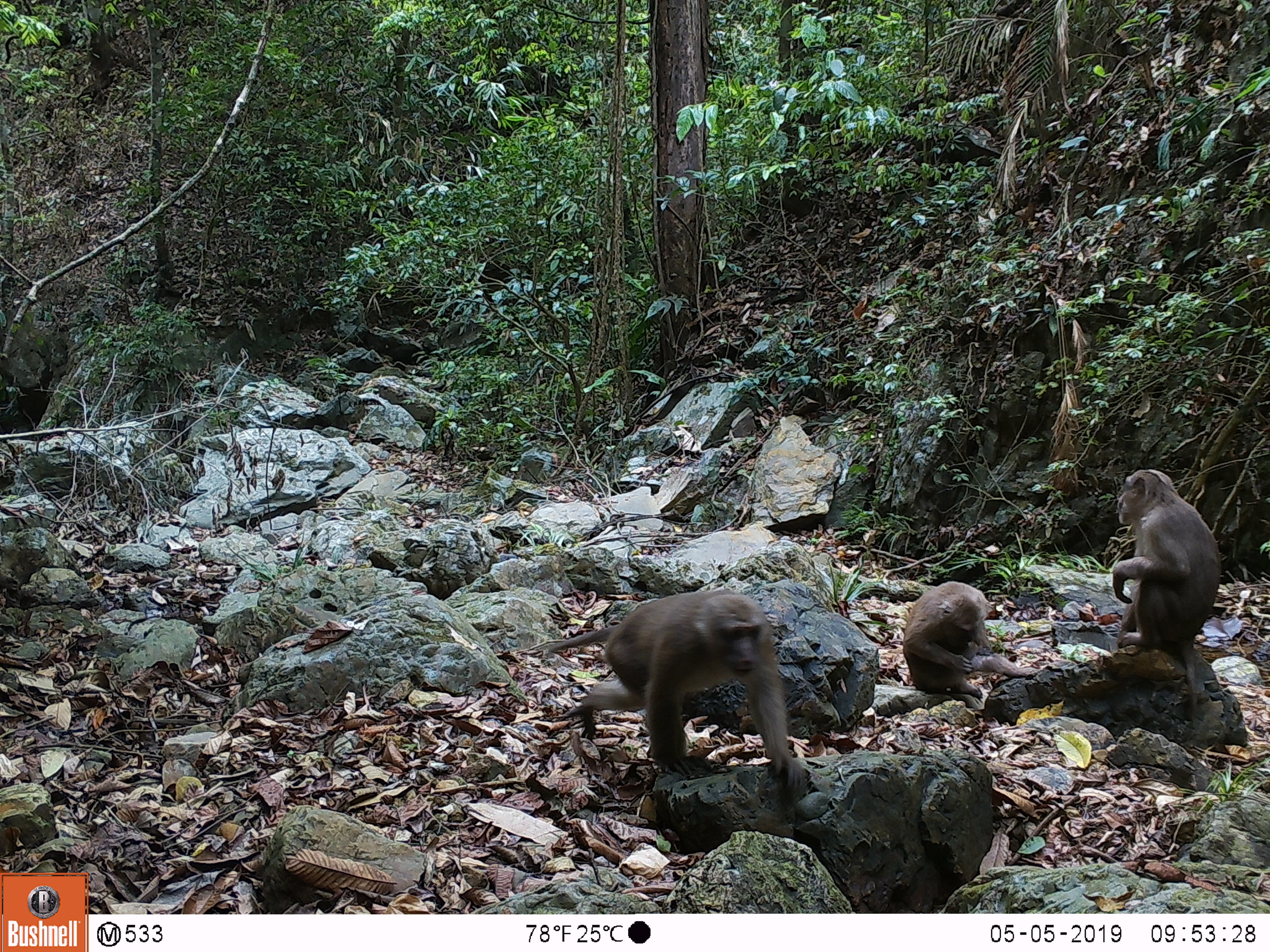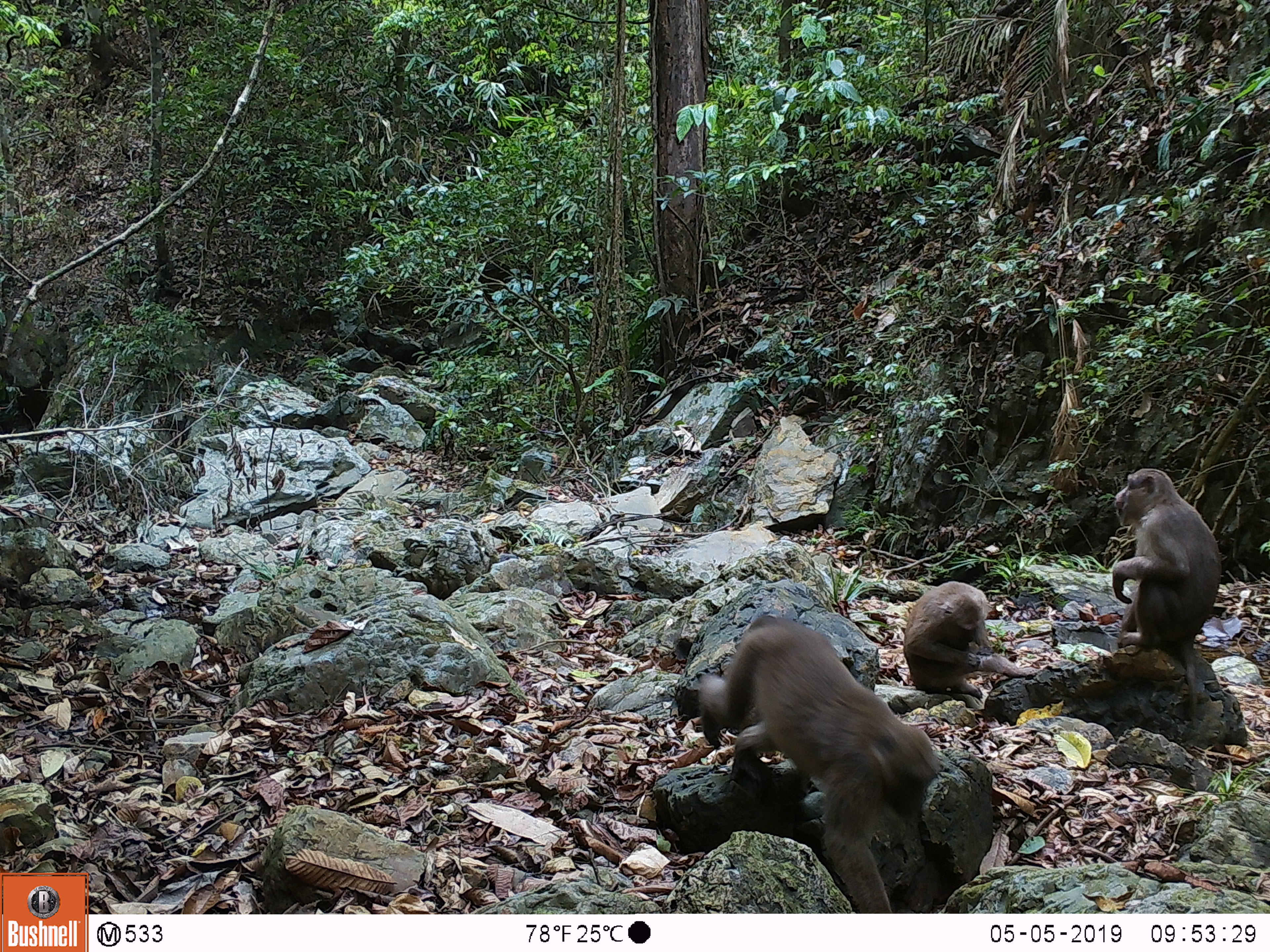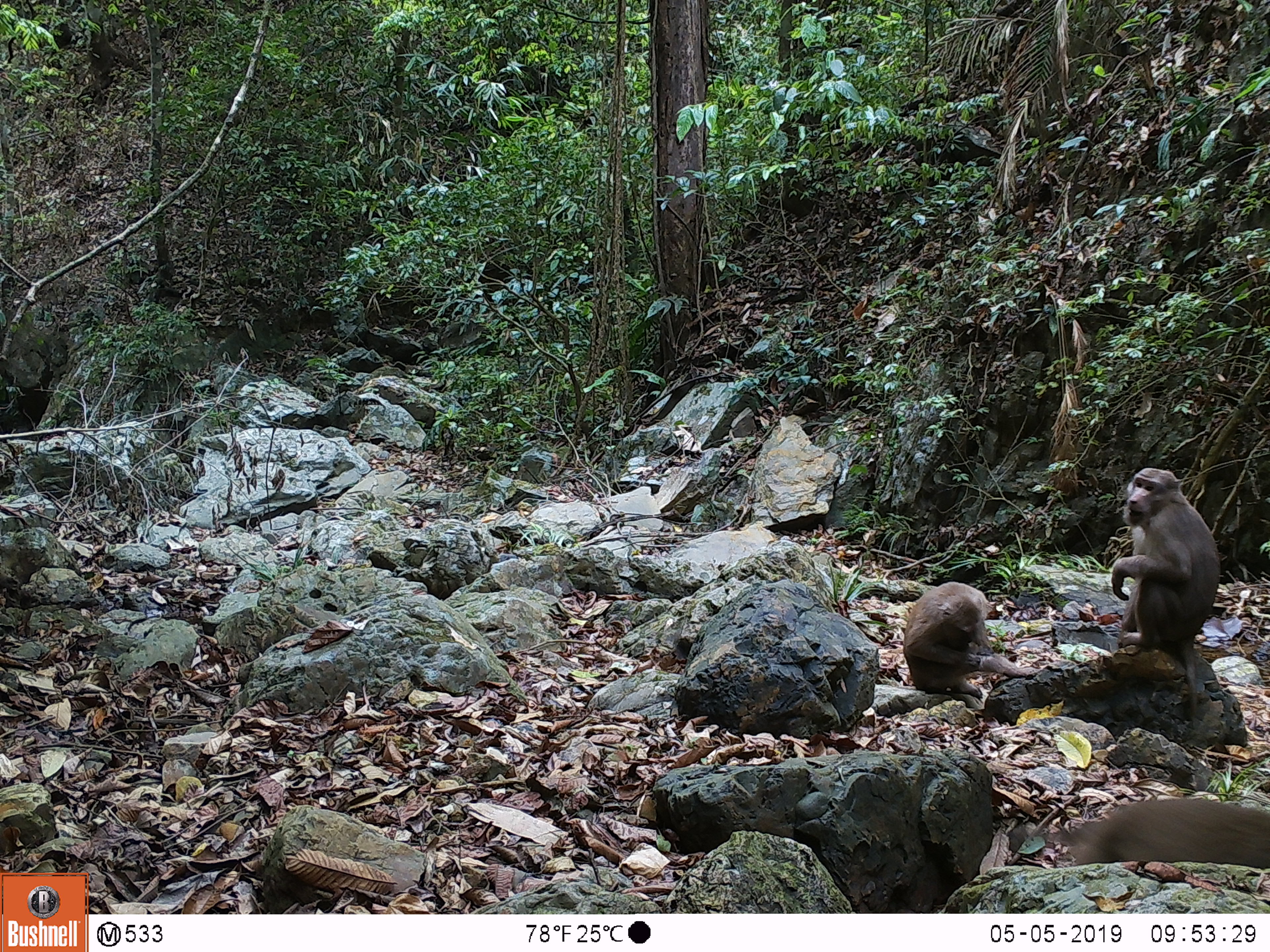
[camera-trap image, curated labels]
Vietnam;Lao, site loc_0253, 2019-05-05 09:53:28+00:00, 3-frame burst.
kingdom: Animalia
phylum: Chordata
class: Mammalia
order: Primates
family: Cercopithecidae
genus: Macaca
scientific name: Macaca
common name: macaques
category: assam or rhesus macaque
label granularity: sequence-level